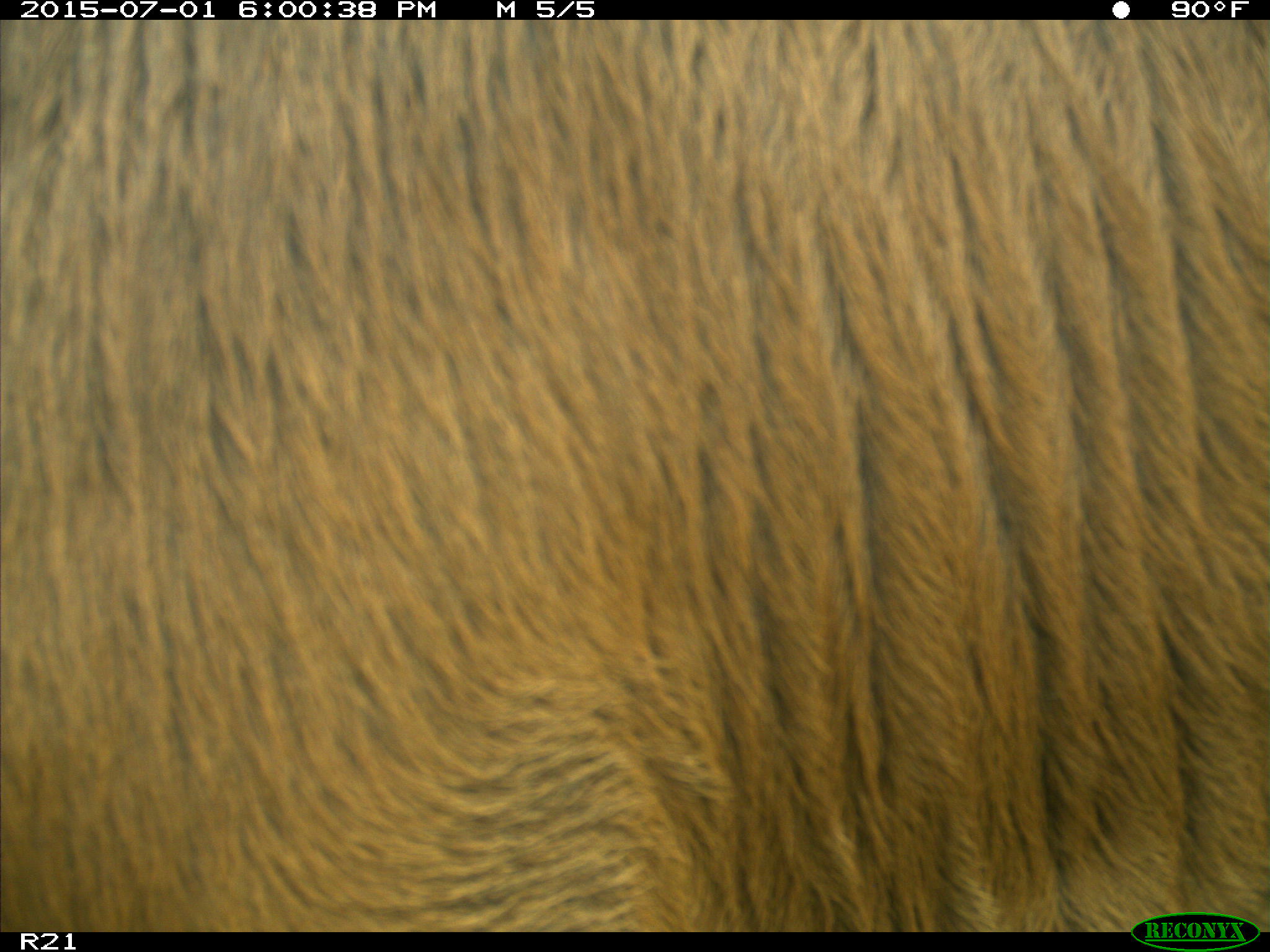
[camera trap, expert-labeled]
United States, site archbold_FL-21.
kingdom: Animalia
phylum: Chordata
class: Mammalia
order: Artiodactyla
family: Bovidae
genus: Bos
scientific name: Bos taurus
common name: domestic cow